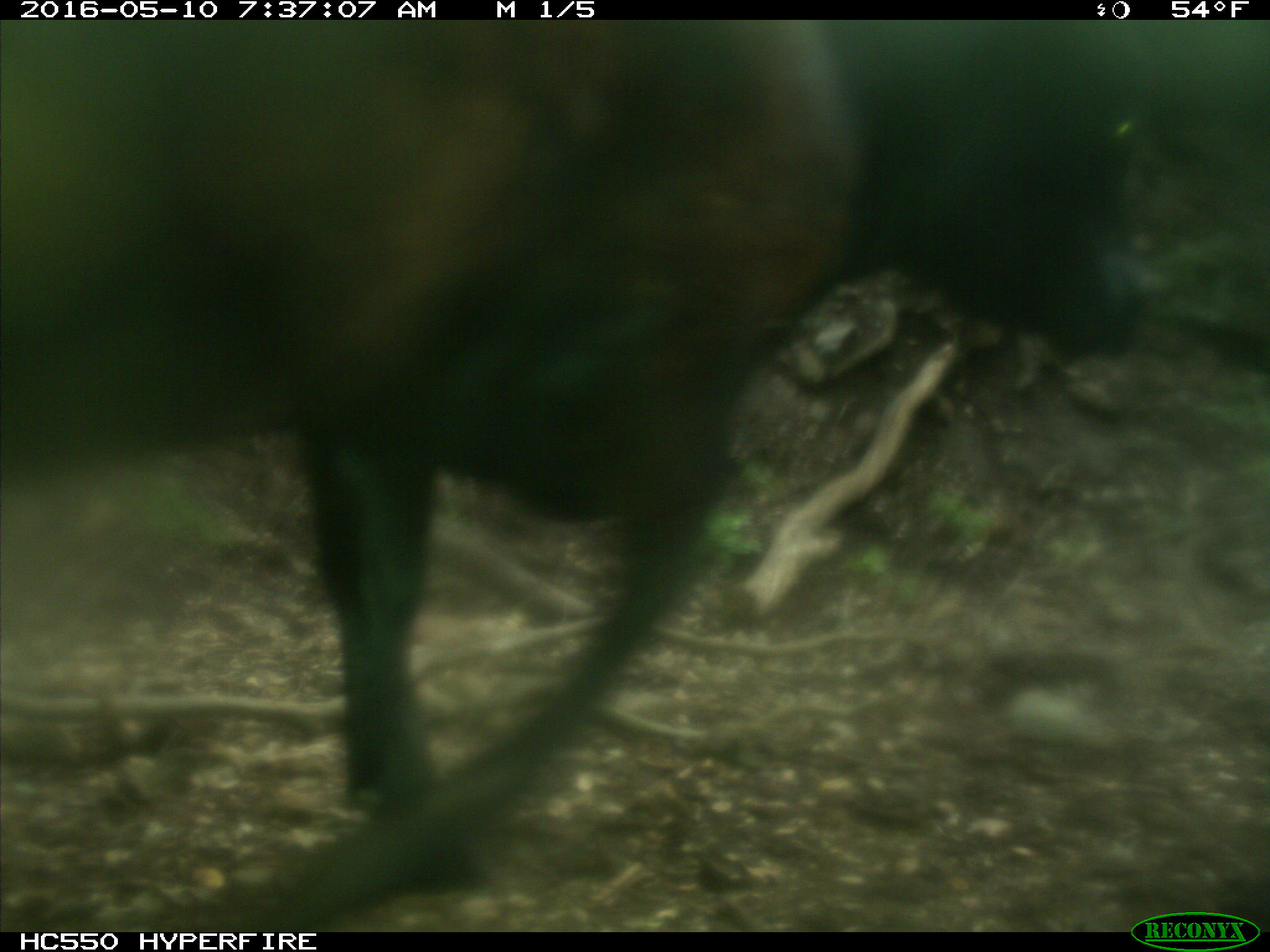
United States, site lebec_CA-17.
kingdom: Animalia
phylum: Chordata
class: Mammalia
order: Artiodactyla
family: Bovidae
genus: Bos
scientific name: Bos taurus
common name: domestic cow